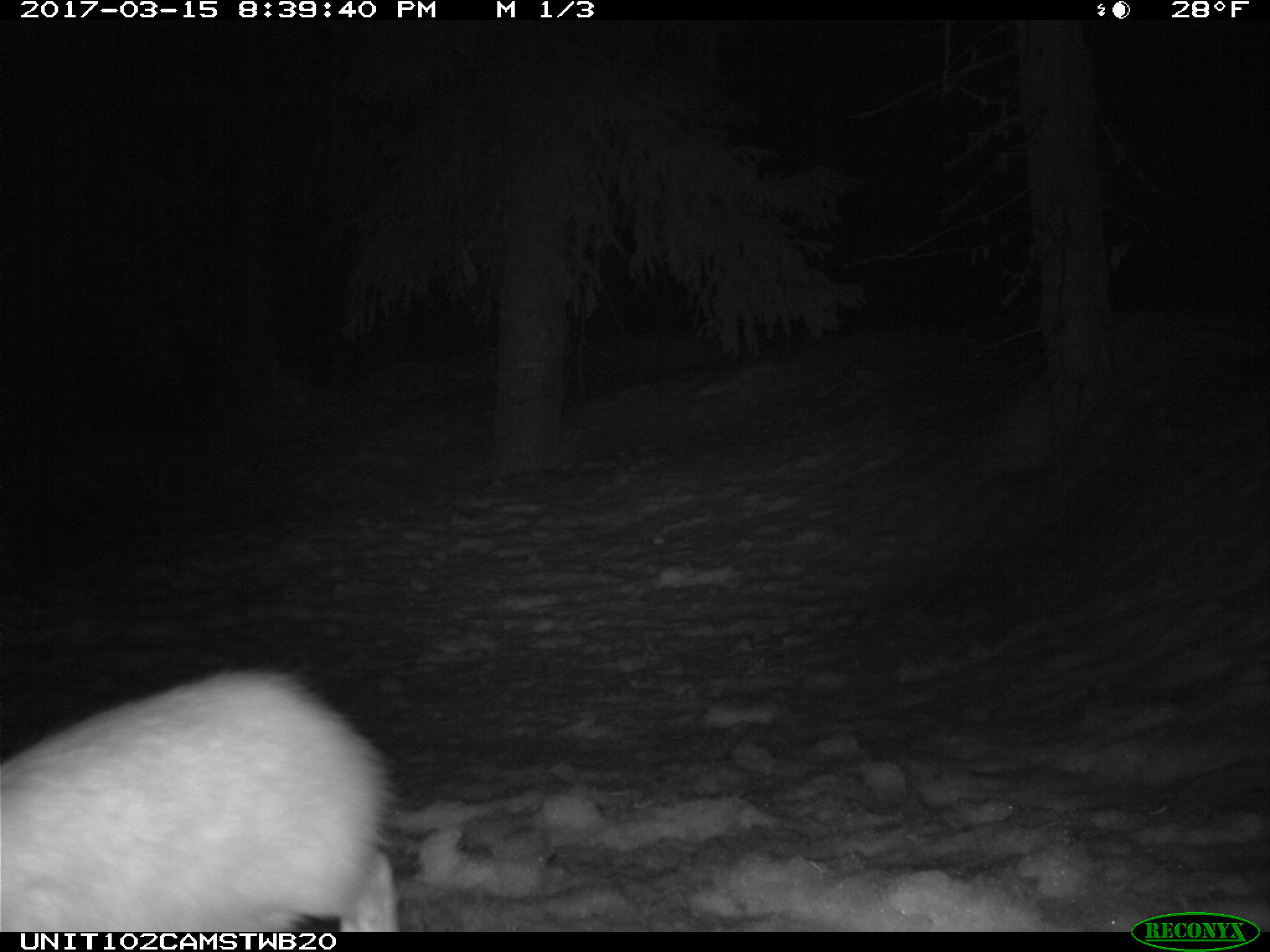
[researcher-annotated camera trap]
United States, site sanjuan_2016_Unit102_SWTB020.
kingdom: Animalia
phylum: Chordata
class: Mammalia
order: Lagomorpha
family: Leporidae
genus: Lepus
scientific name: Lepus americanus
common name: snowshoe hare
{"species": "Lepus americanus (snowshoe hare)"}